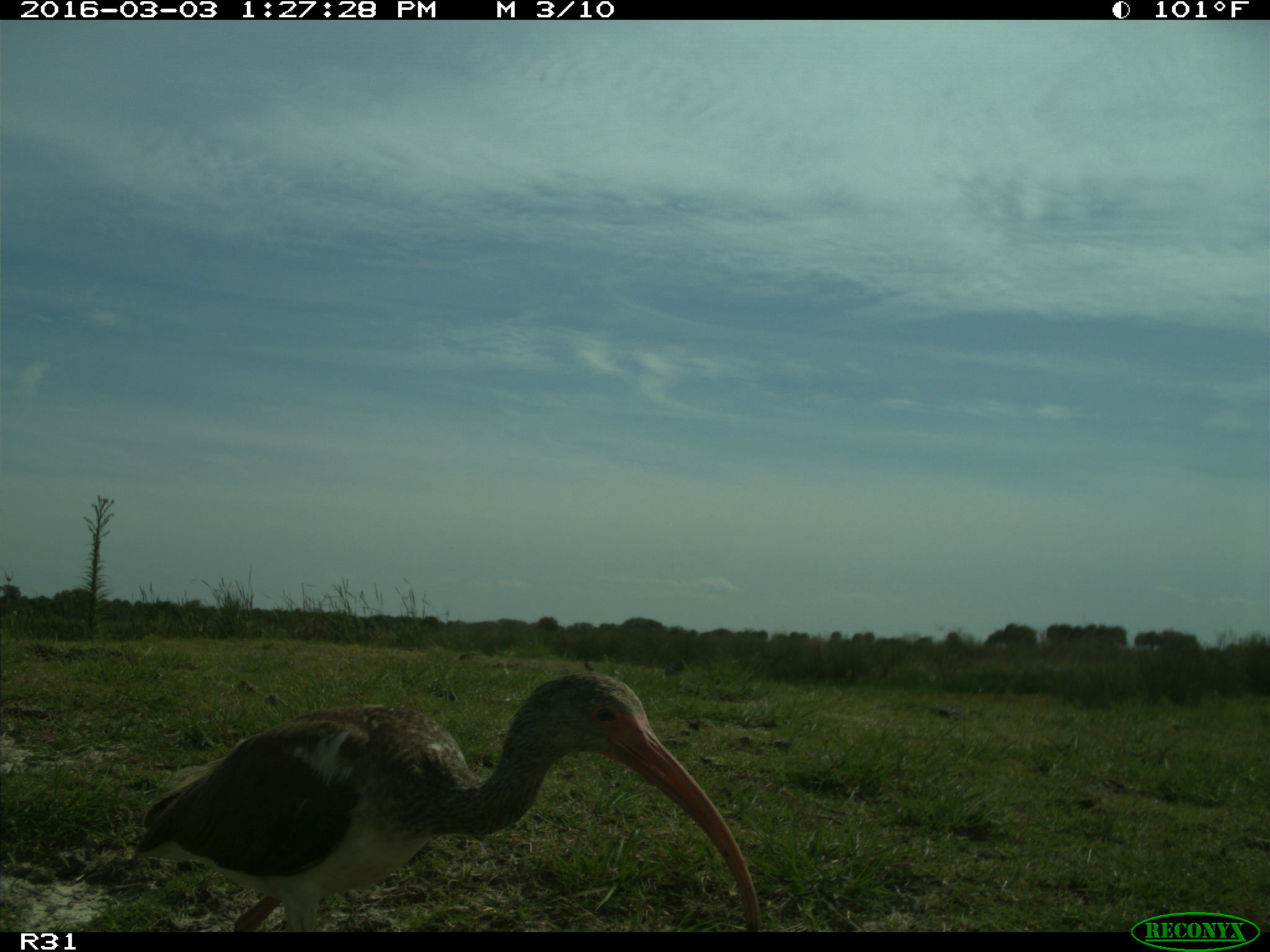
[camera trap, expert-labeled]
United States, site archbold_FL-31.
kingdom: Animalia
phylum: Chordata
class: Aves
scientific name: Aves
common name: birds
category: unidentified bird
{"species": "unidentified bird (birds) (Aves)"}